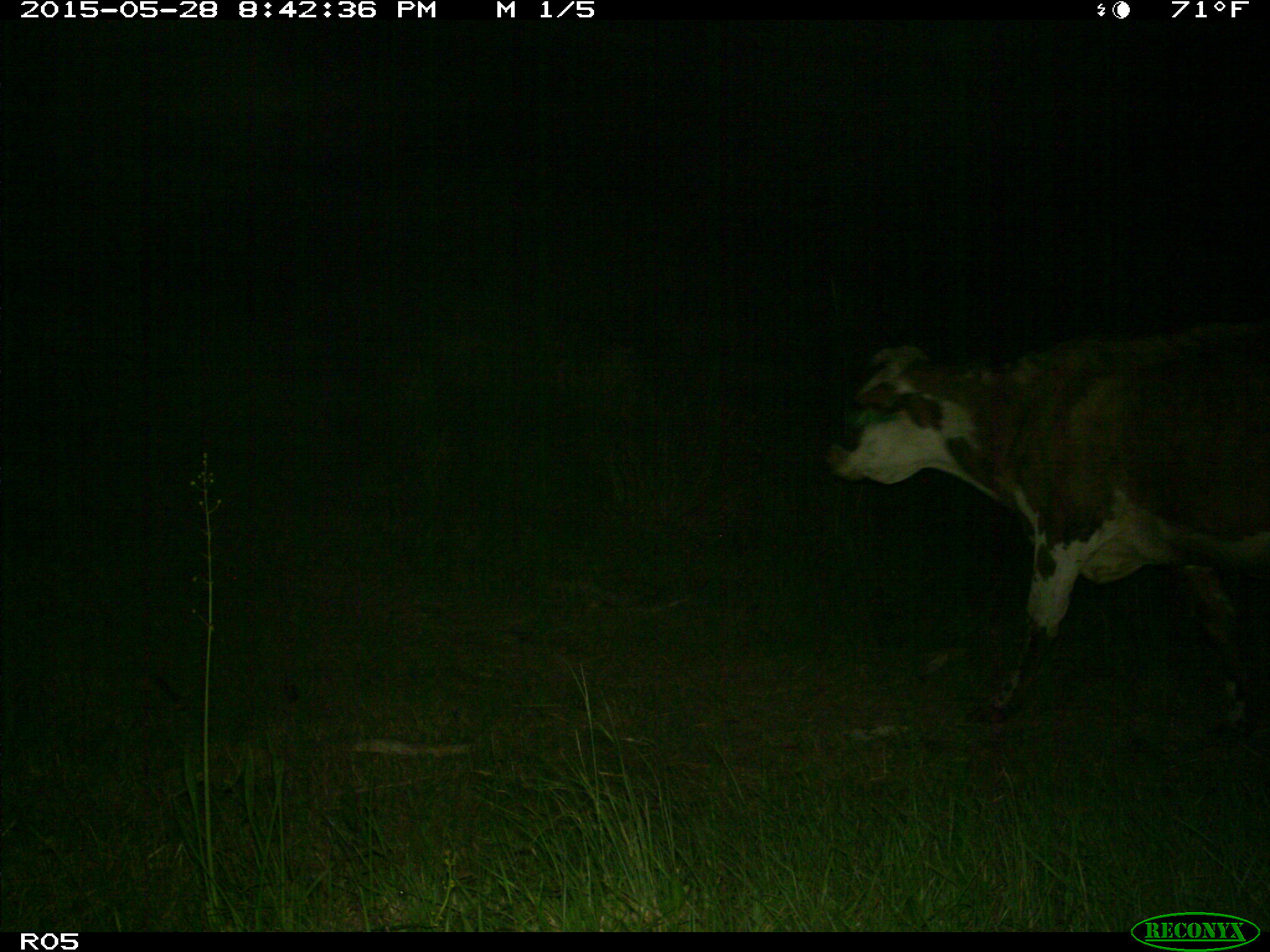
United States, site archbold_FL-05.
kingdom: Animalia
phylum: Chordata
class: Mammalia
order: Artiodactyla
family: Bovidae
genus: Bos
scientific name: Bos taurus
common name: domestic cow